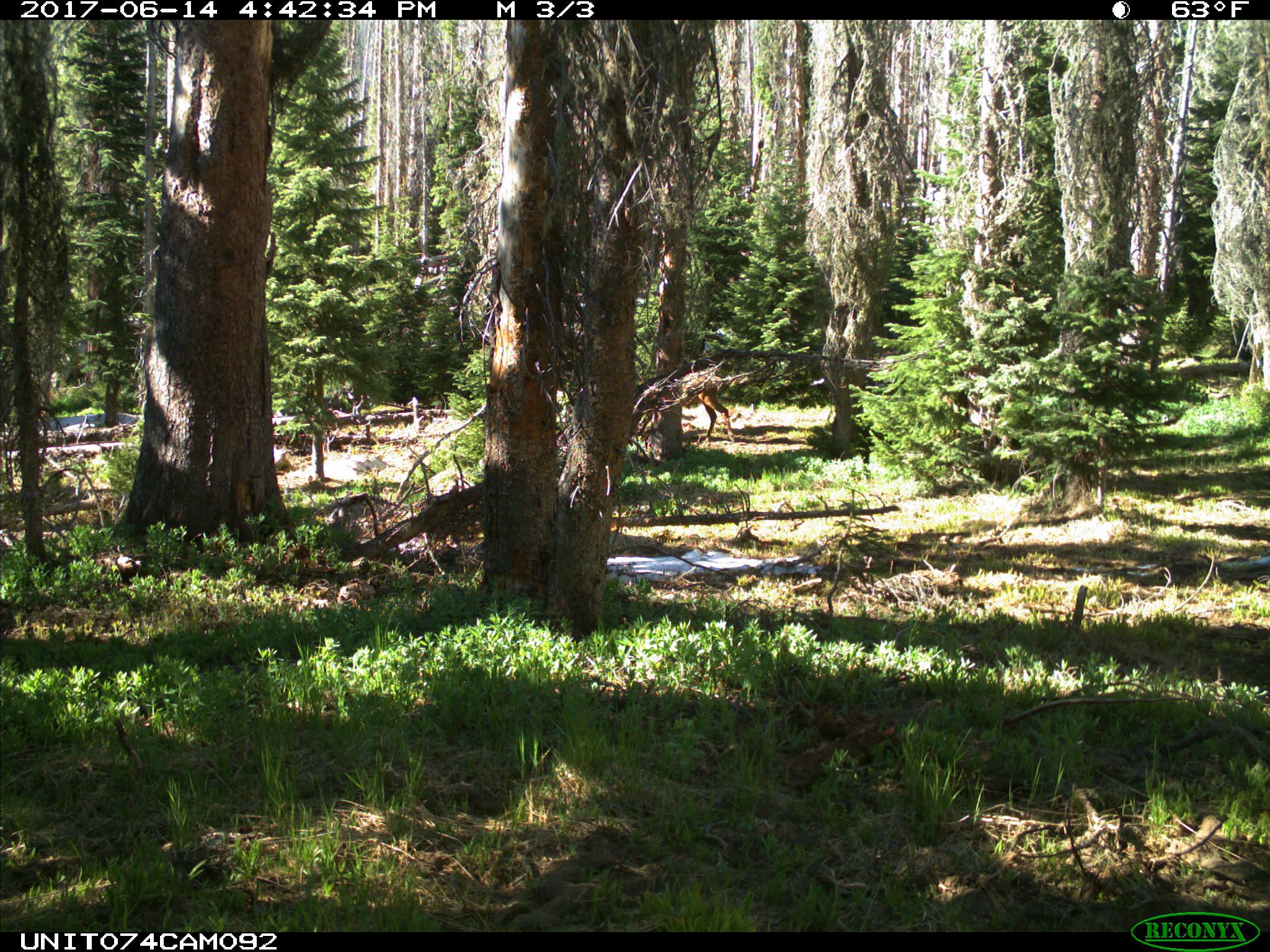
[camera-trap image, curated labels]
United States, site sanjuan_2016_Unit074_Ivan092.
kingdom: Animalia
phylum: Chordata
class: Mammalia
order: Artiodactyla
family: Cervidae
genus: Odocoileus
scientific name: Odocoileus hemionus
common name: mule deer